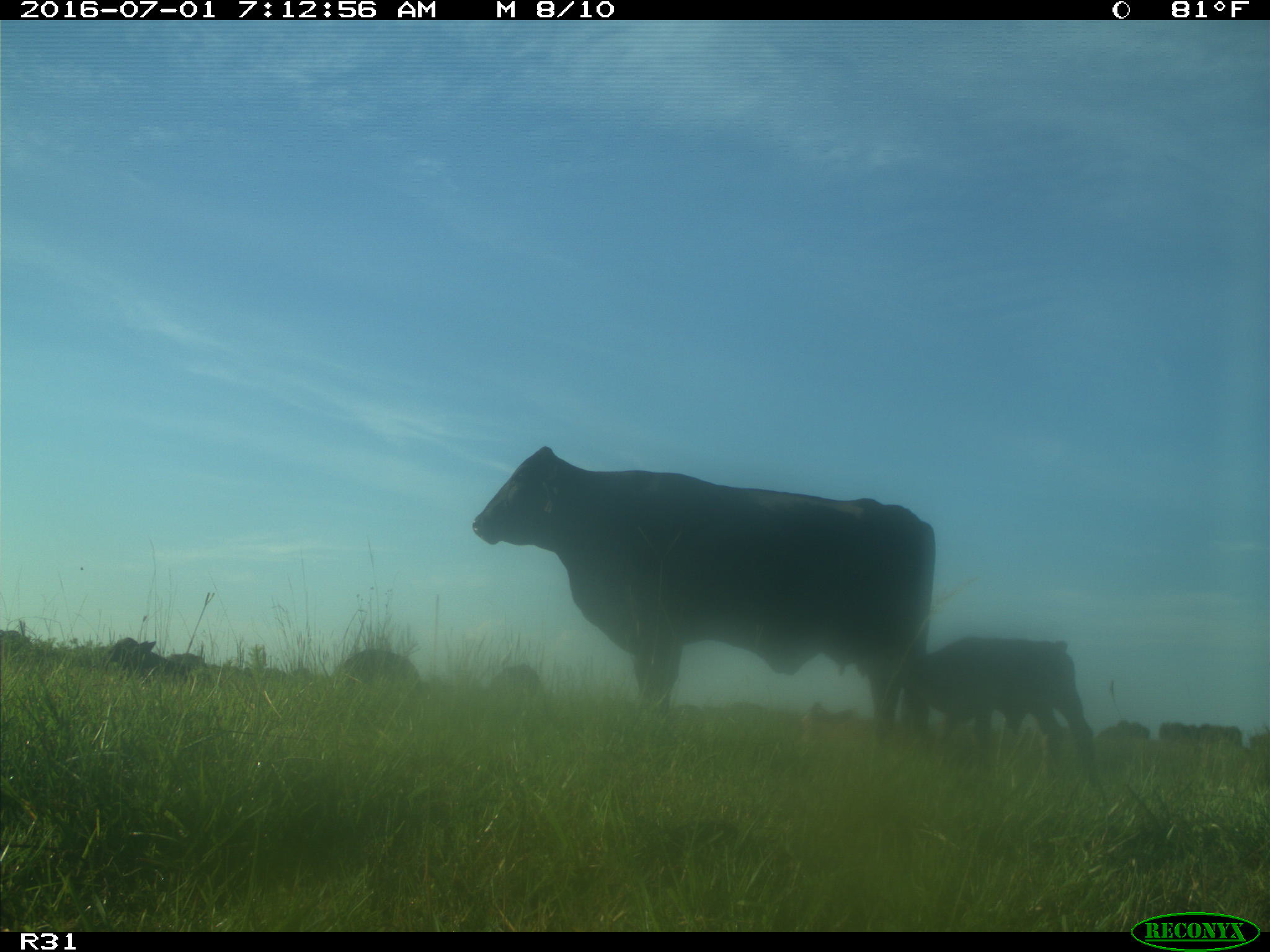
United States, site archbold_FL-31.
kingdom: Animalia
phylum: Chordata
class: Mammalia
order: Artiodactyla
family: Bovidae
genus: Bos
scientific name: Bos taurus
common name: domestic cow